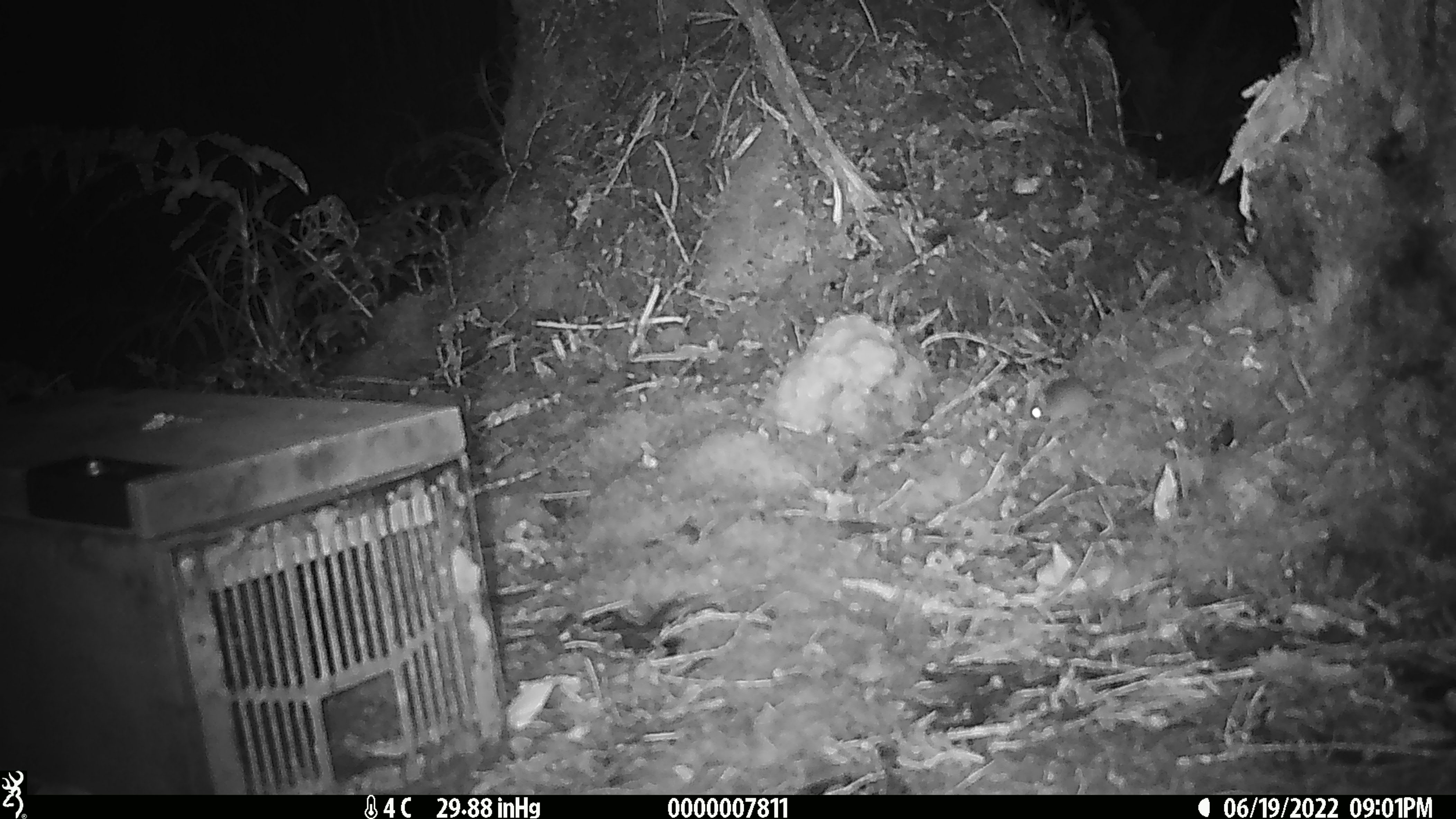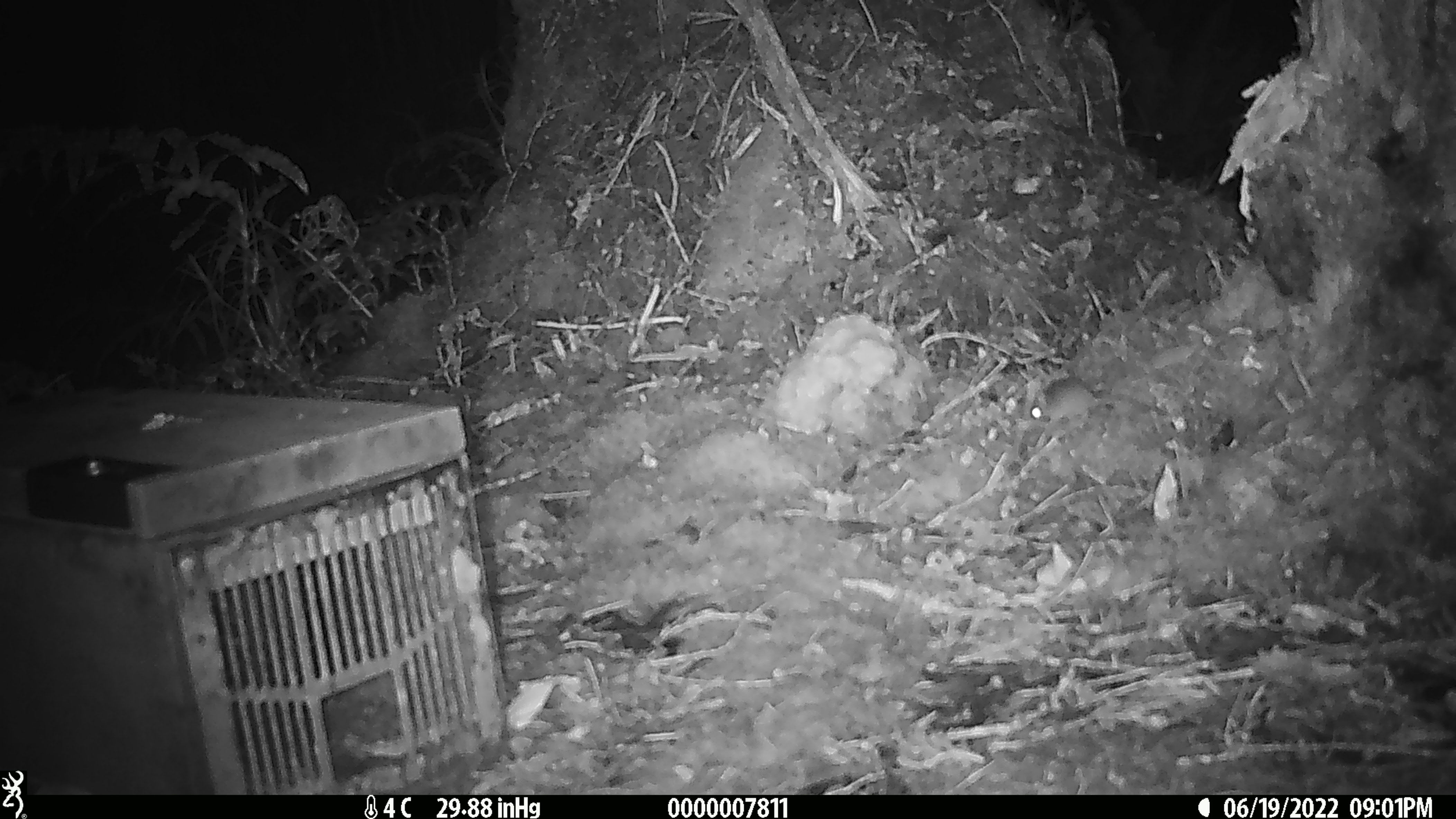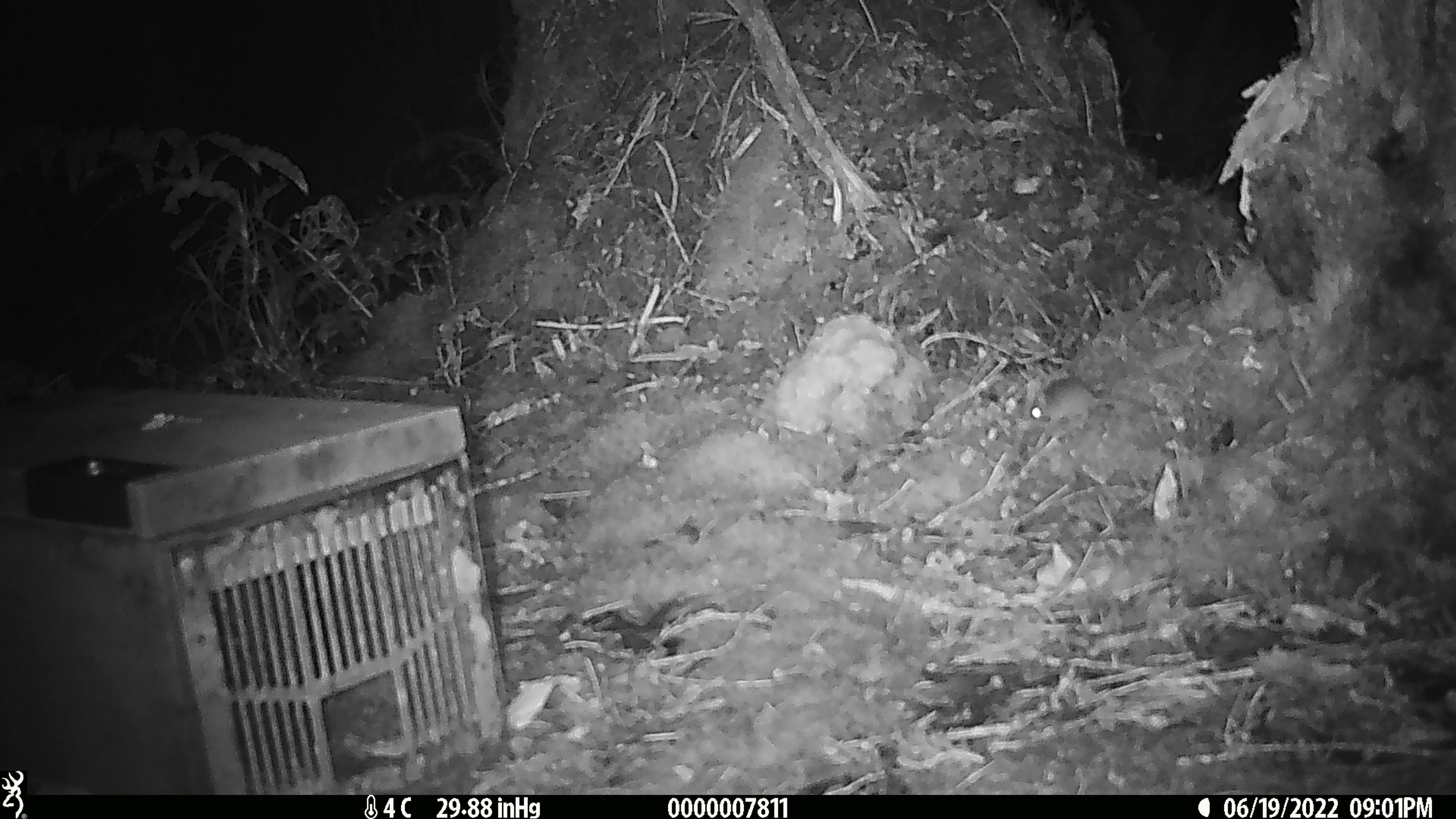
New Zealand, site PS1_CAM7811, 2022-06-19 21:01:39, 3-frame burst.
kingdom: Animalia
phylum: Chordata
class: Mammalia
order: Rodentia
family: Muridae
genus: Mus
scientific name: Mus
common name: mouse